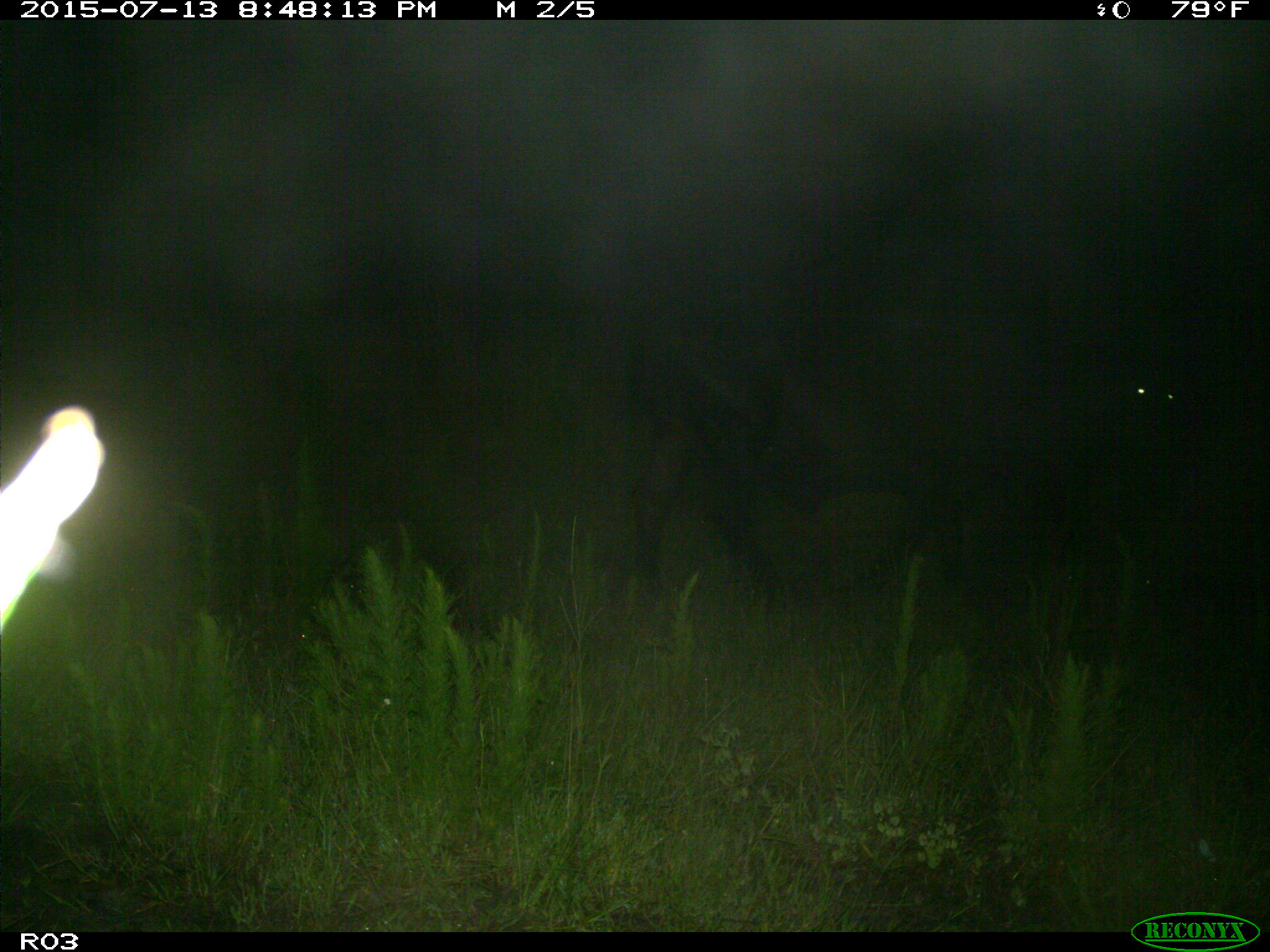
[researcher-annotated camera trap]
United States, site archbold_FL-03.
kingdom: Animalia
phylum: Chordata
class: Mammalia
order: Artiodactyla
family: Bovidae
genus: Bos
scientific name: Bos taurus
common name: domestic cow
Bos taurus (domestic cow).